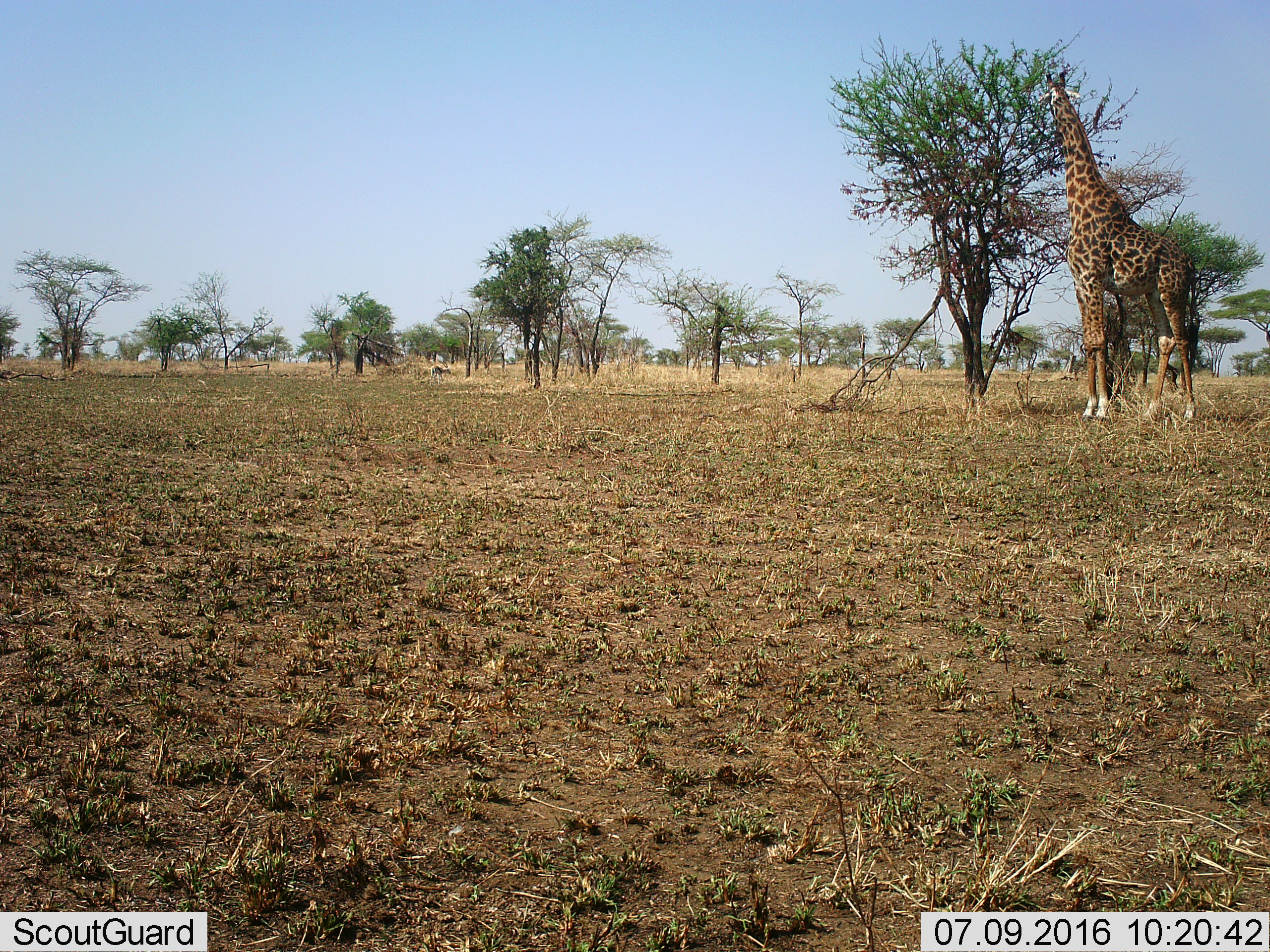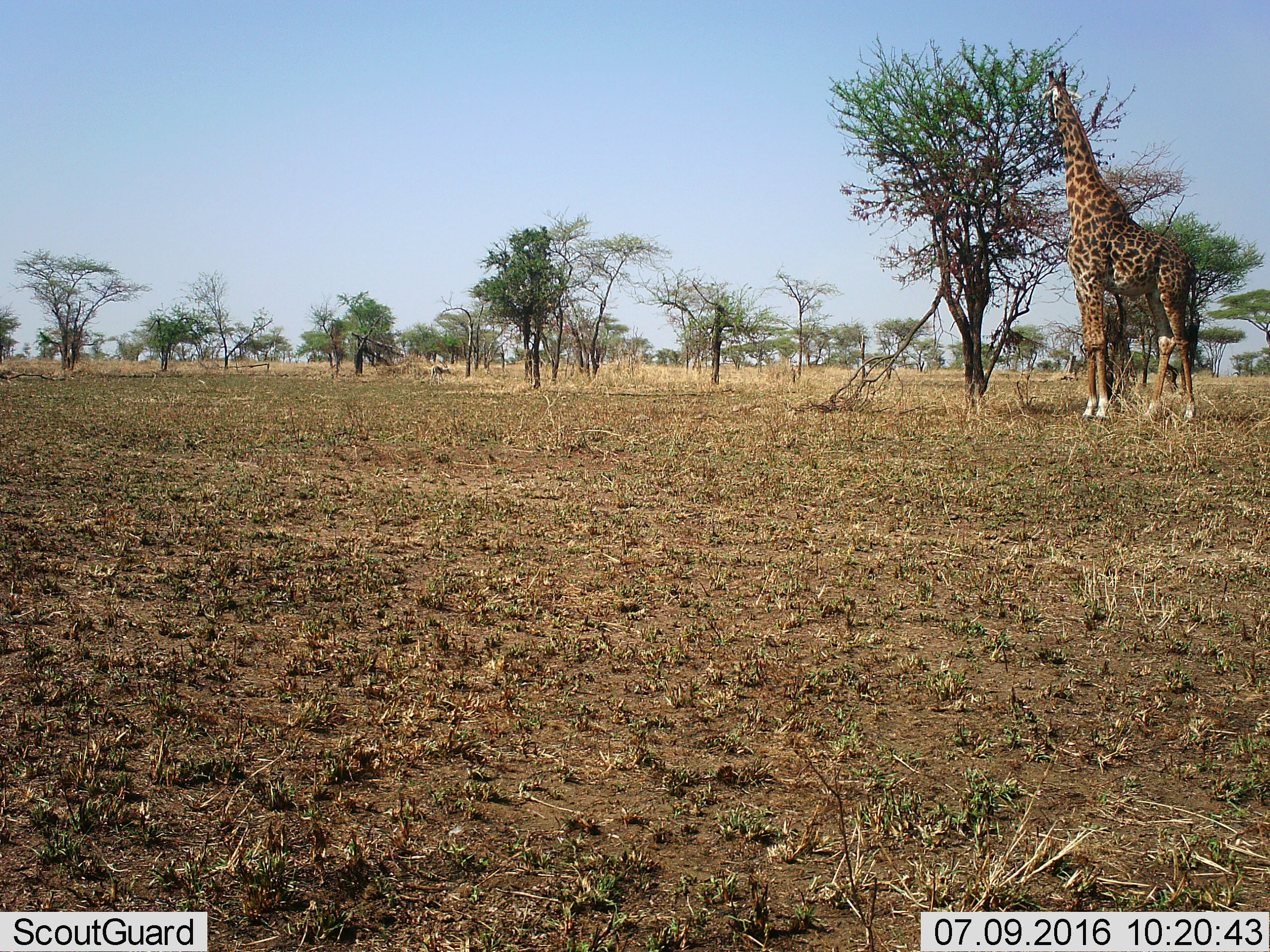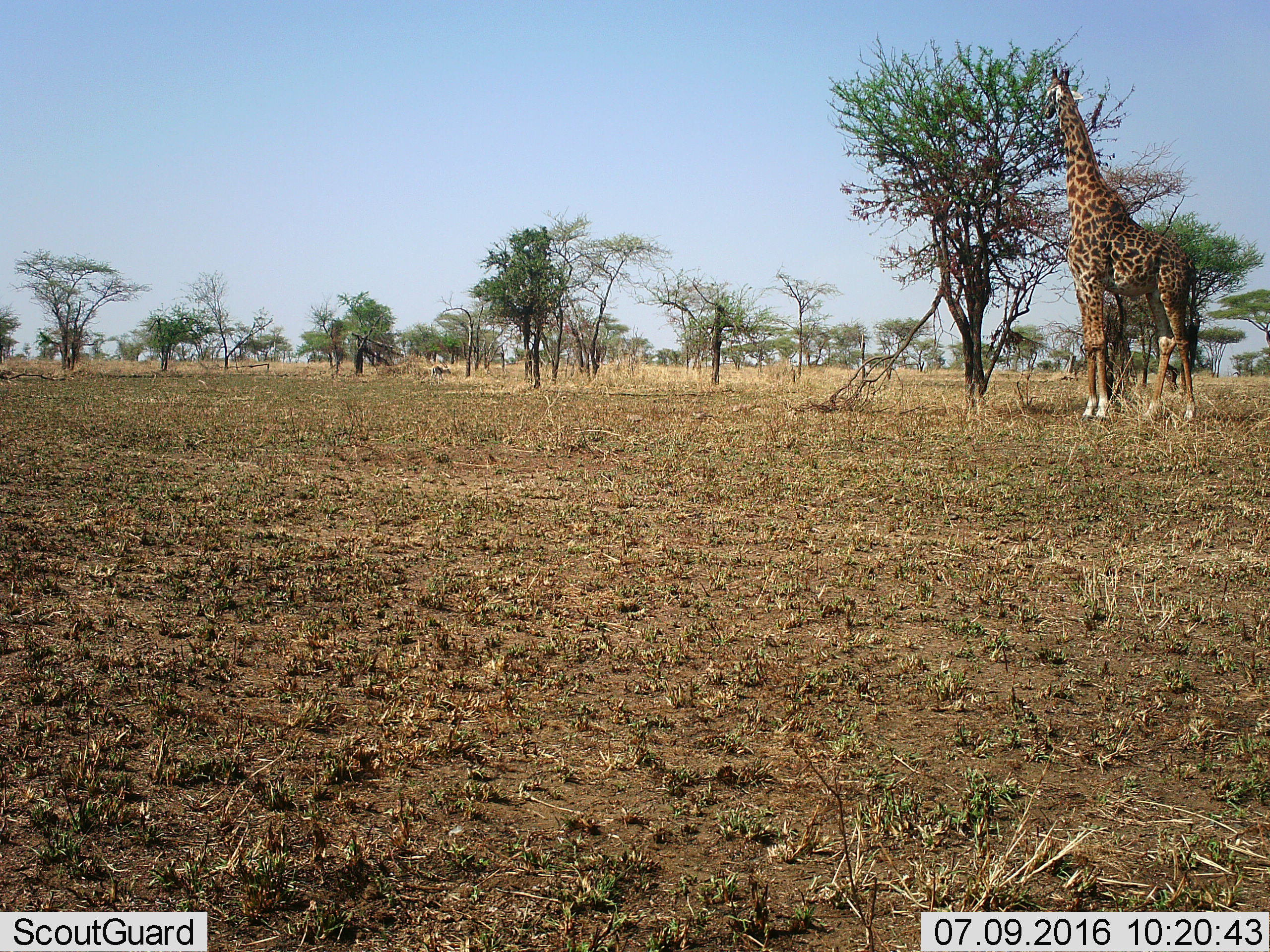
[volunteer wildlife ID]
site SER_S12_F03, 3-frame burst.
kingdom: Animalia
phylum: Chordata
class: Mammalia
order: Artiodactyla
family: Giraffidae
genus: Giraffa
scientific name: Giraffa camelopardalis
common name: giraffe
Giraffe (Giraffa camelopardalis), count 1. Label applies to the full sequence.